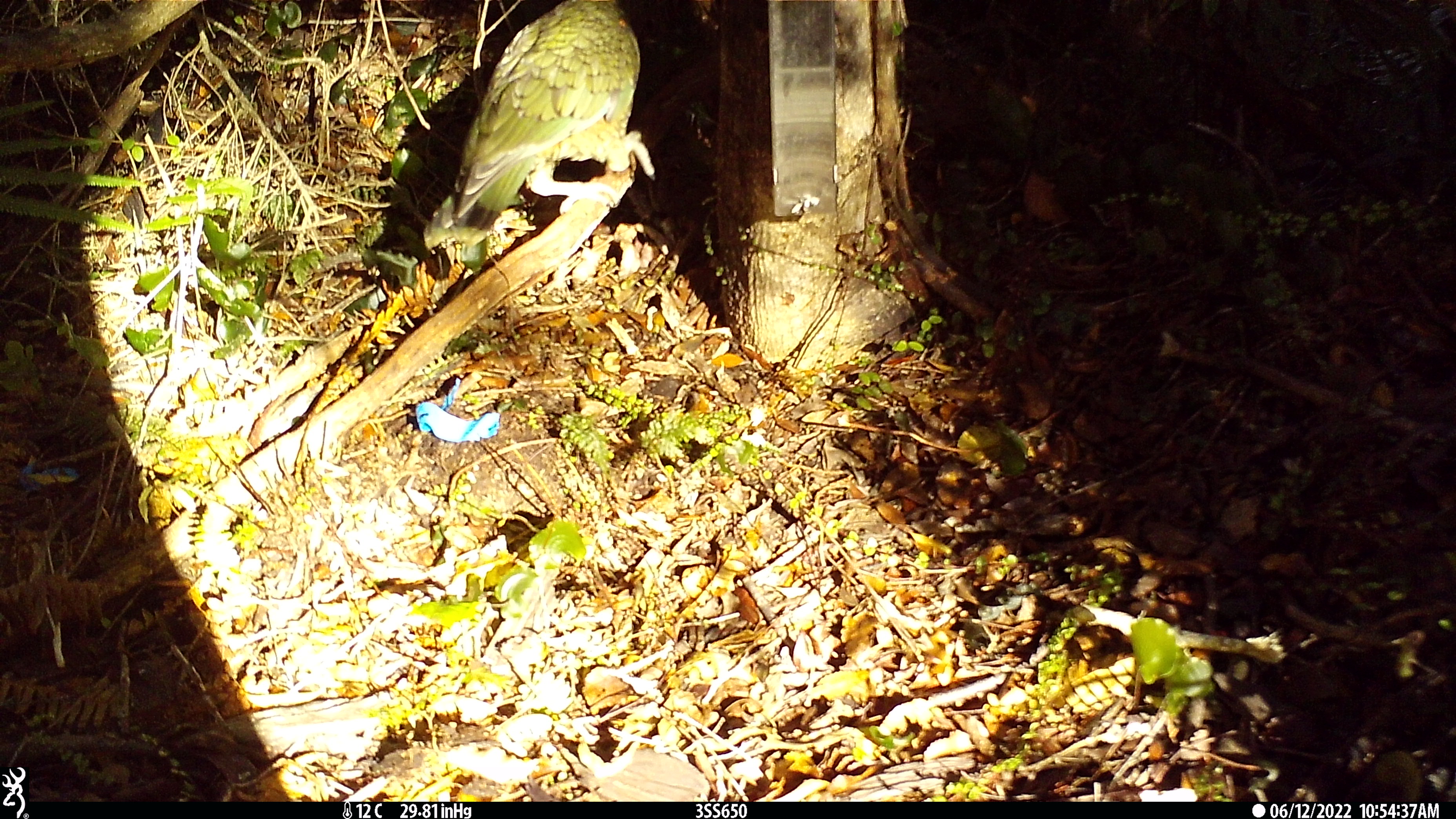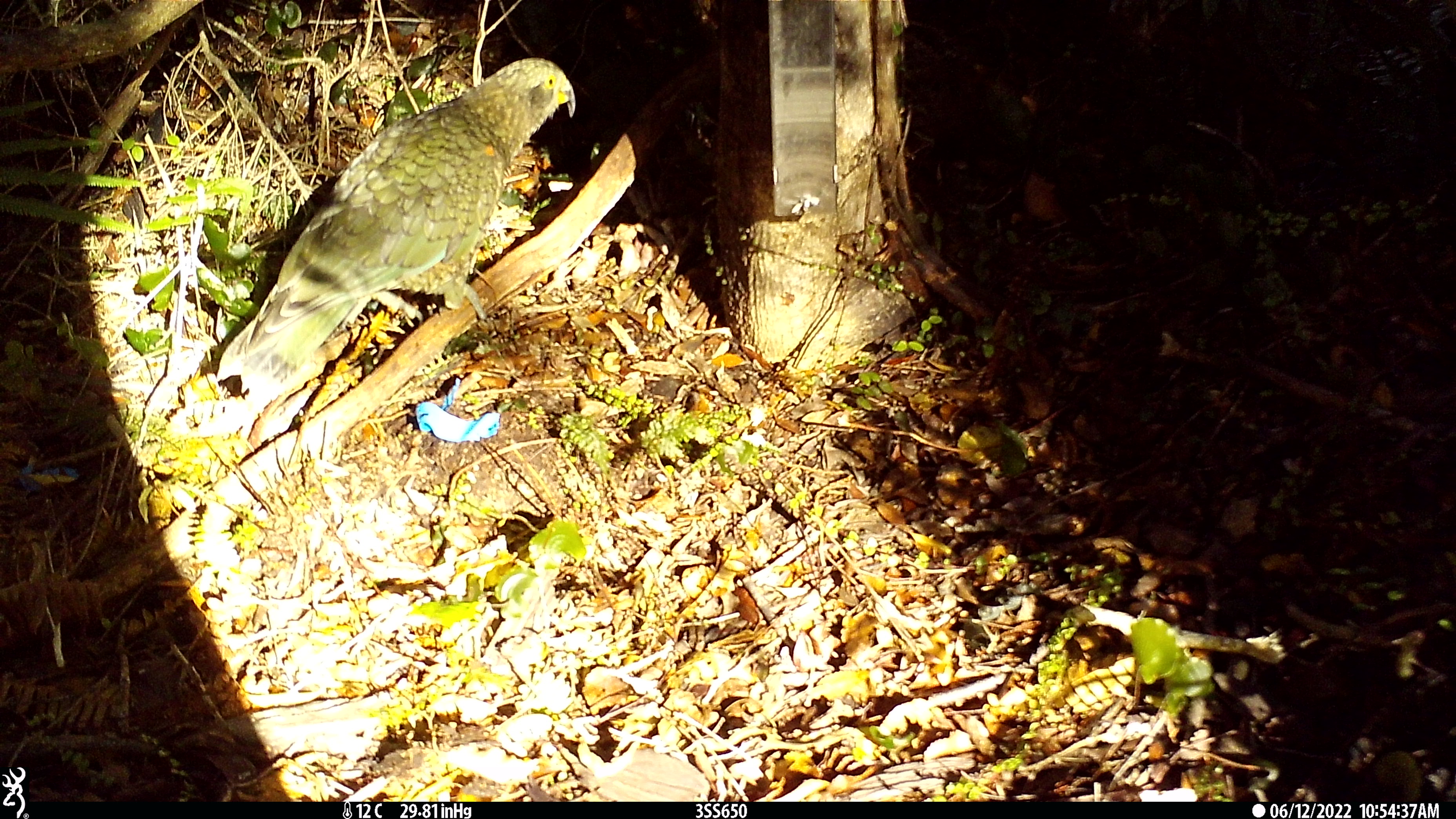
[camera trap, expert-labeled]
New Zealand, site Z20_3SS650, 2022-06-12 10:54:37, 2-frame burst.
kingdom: Animalia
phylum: Chordata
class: Aves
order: Psittaciformes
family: Strigopidae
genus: Nestor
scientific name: Nestor notabilis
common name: kea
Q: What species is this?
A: Kea (Nestor notabilis).